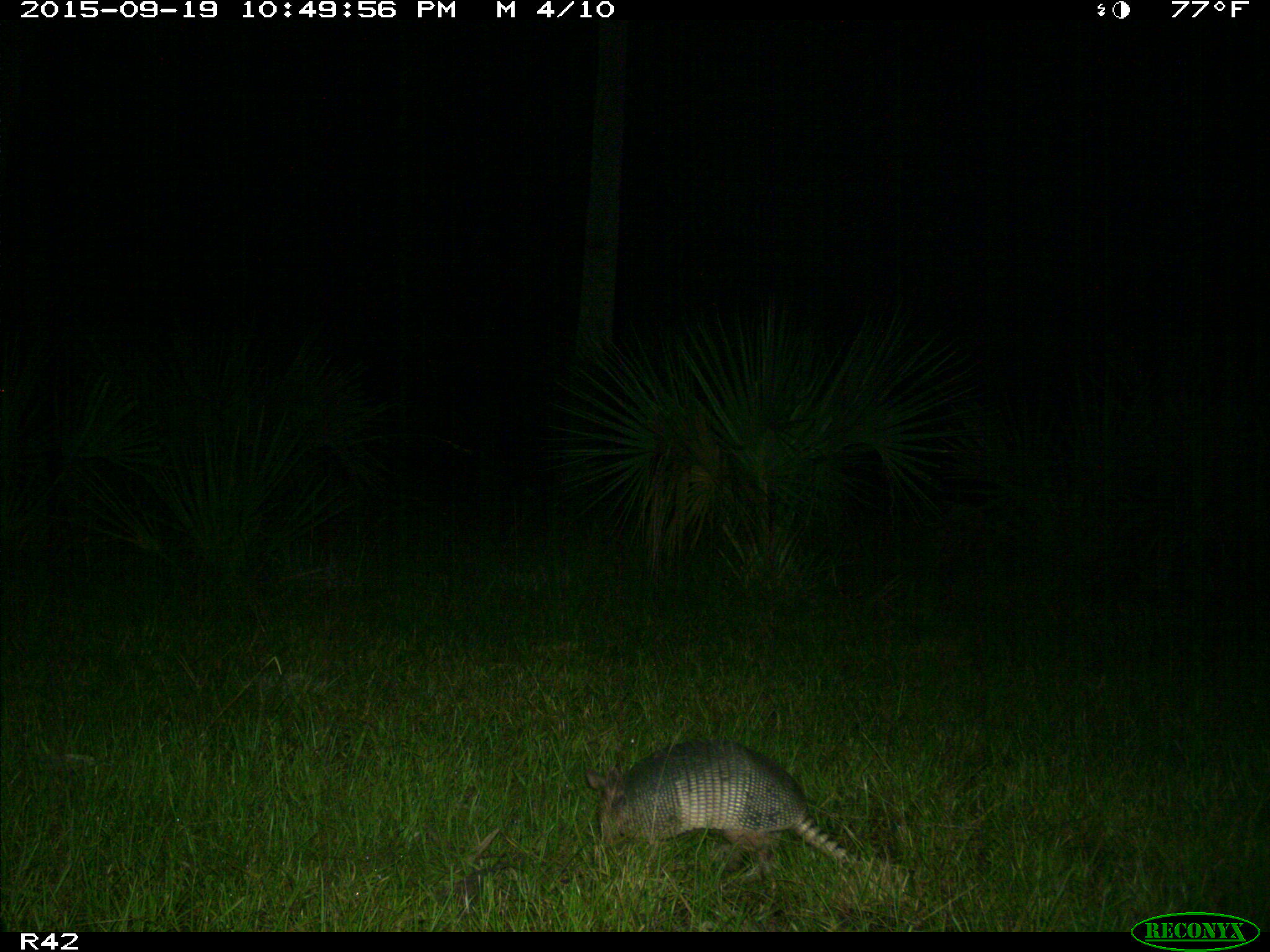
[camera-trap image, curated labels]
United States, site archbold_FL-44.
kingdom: Animalia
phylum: Chordata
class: Mammalia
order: Cingulata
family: Dasypodidae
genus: Dasypus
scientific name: Dasypus novemcinctus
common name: nine-banded armadillo